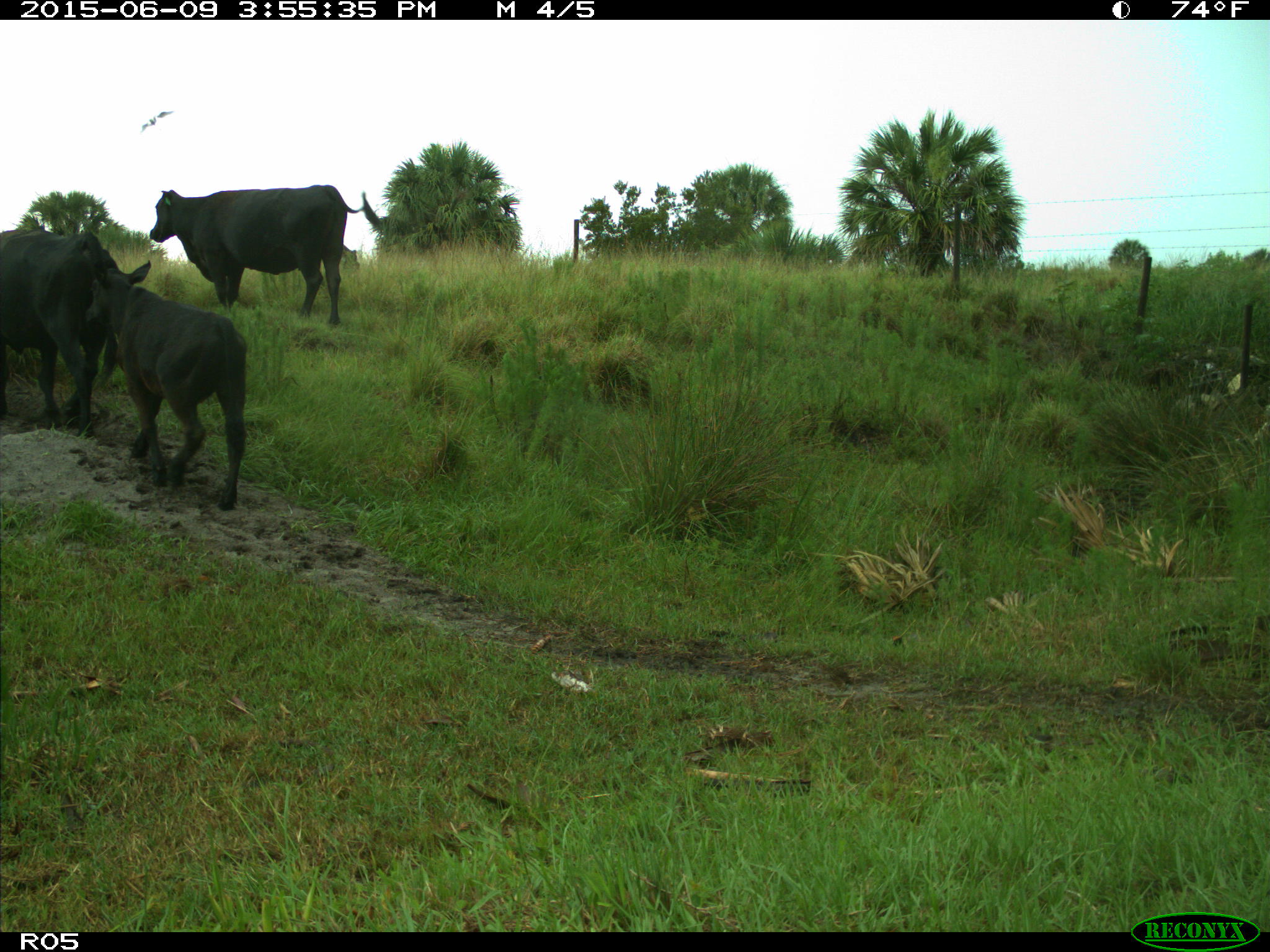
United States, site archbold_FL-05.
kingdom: Animalia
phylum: Chordata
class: Mammalia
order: Artiodactyla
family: Bovidae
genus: Bos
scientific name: Bos taurus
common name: domestic cow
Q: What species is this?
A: Bos taurus (domestic cow).